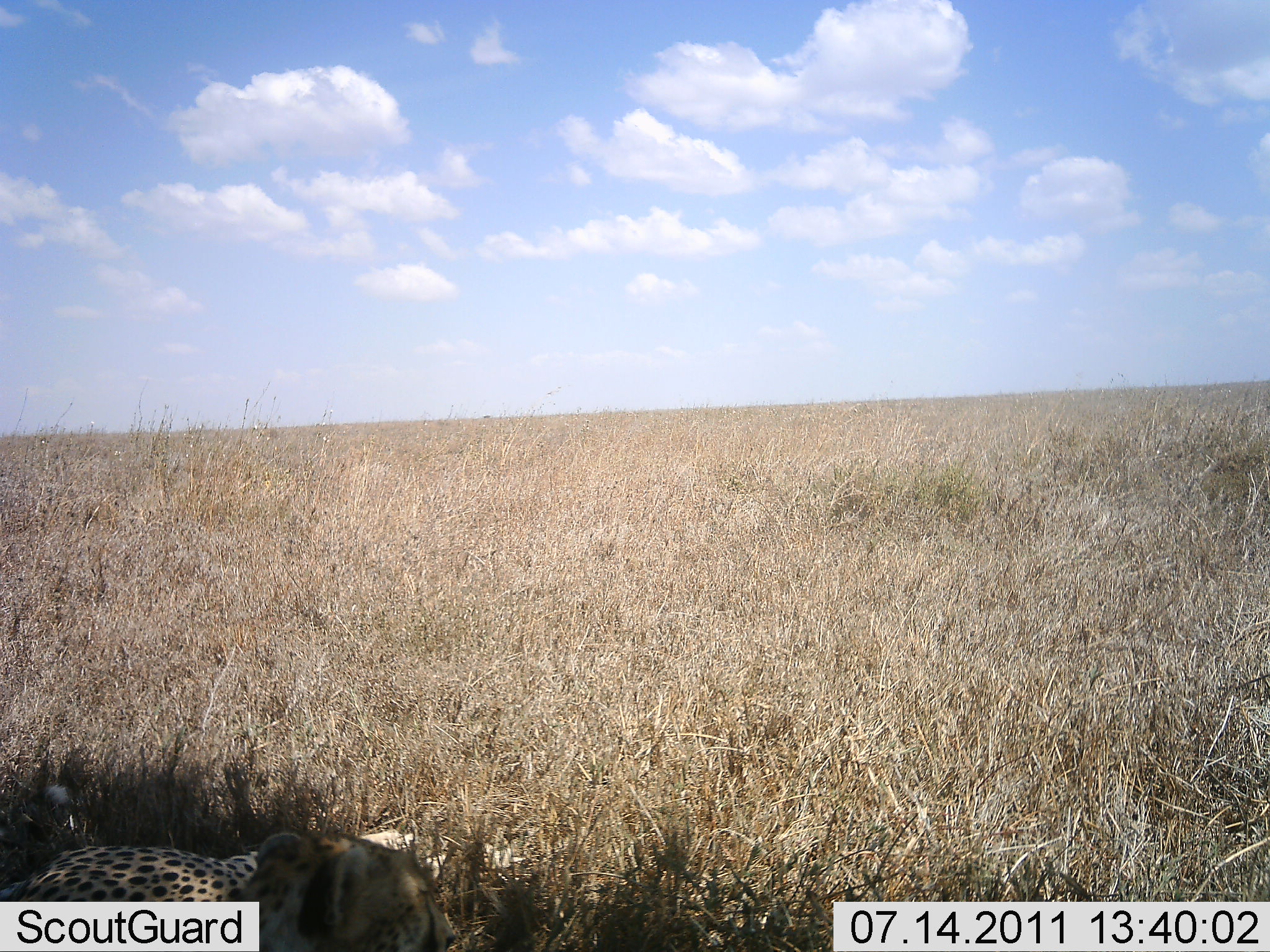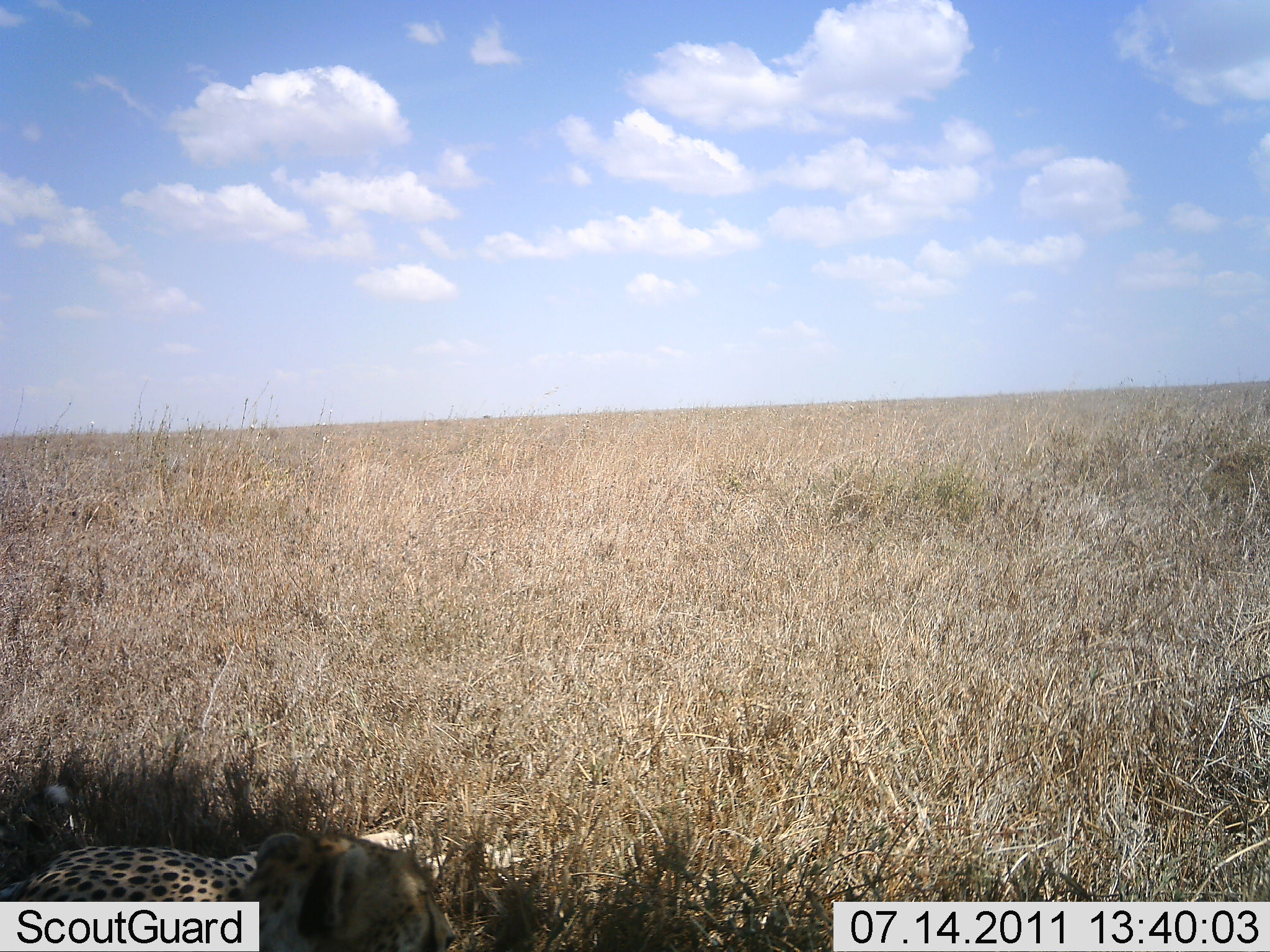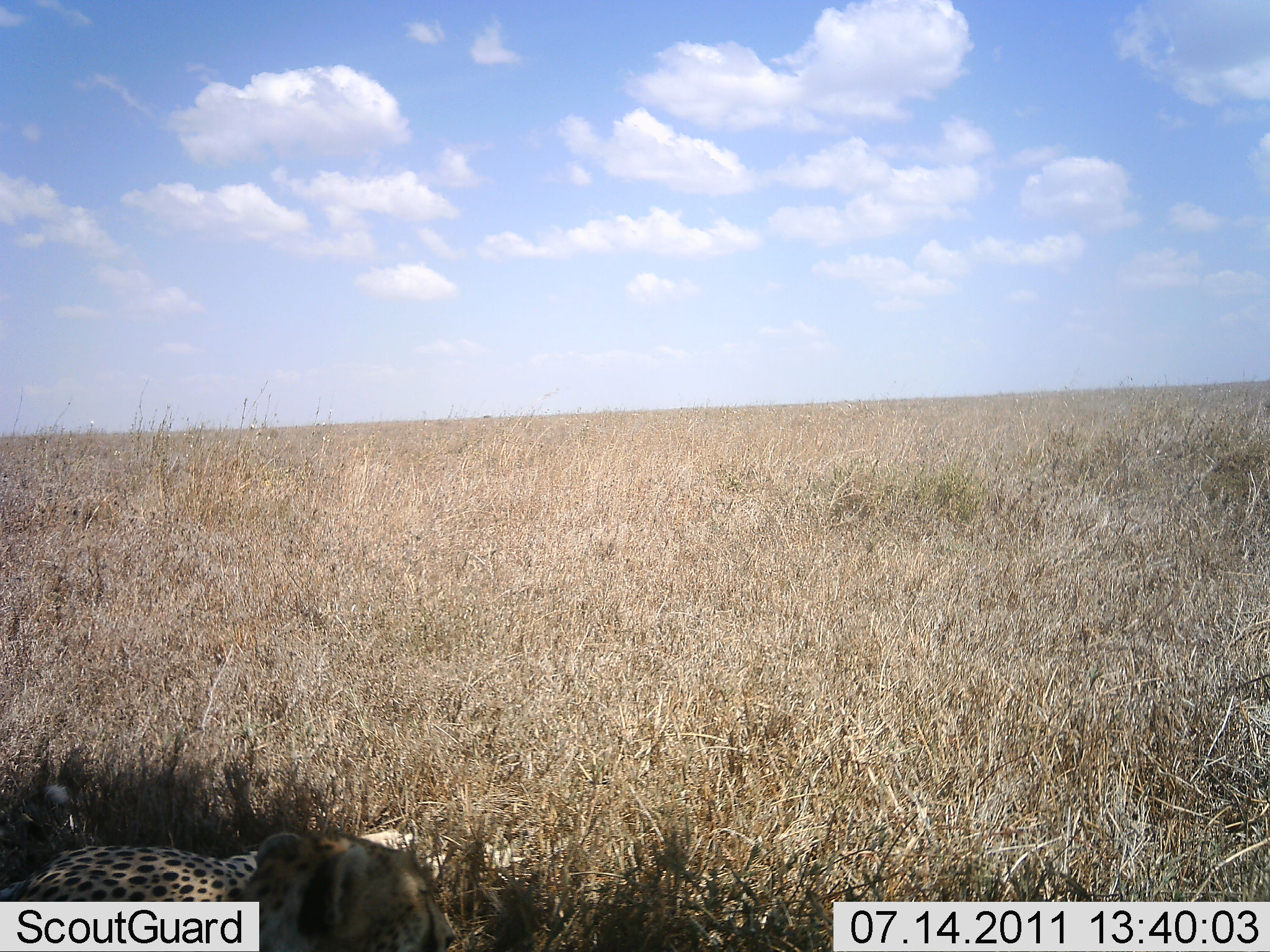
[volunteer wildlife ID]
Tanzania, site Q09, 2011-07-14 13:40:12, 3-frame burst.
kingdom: Animalia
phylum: Chordata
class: Mammalia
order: Carnivora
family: Felidae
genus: Acinonyx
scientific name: Acinonyx jubatus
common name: cheetah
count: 1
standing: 10%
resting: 90%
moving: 0%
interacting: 0%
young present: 0%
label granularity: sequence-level